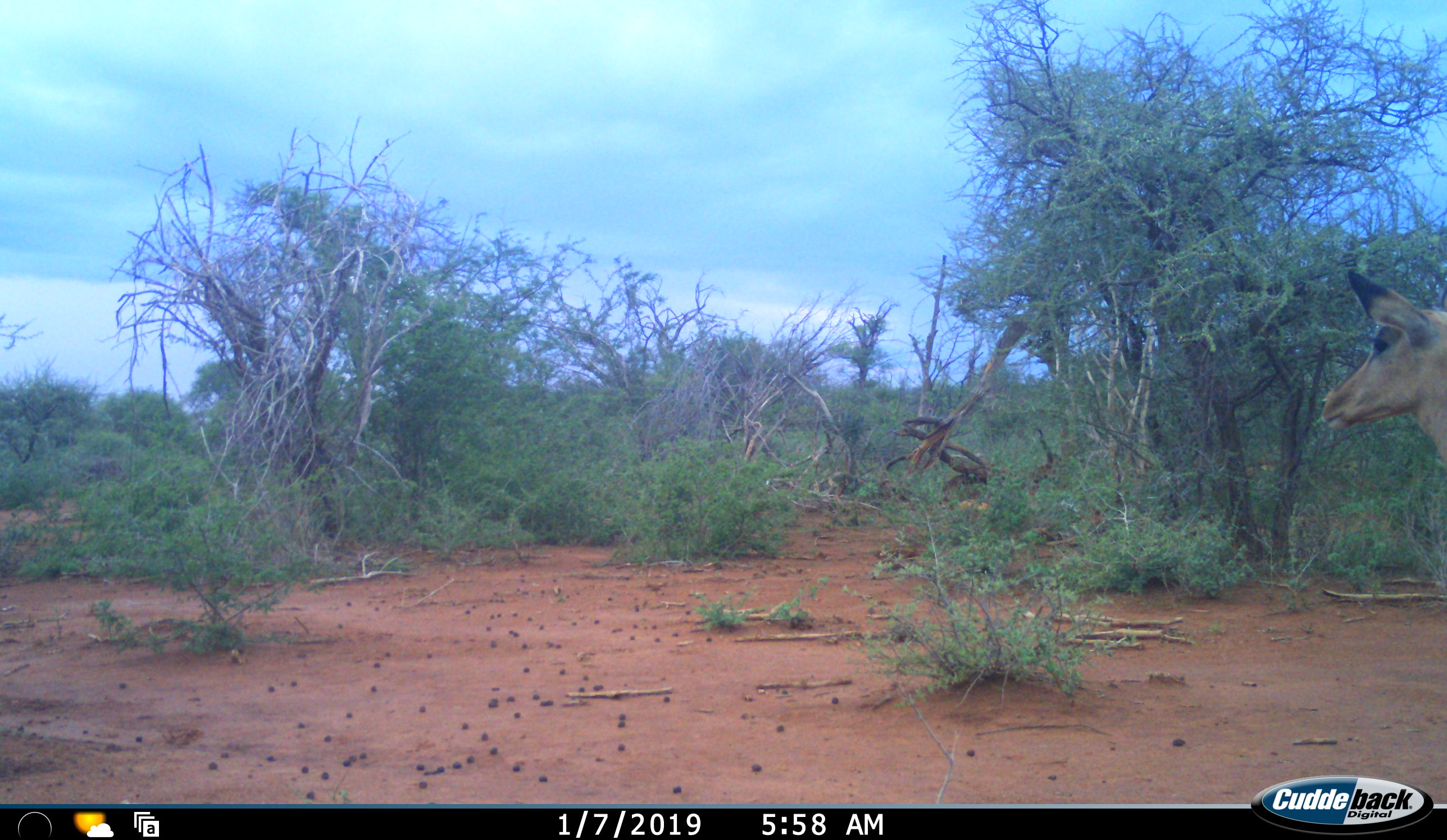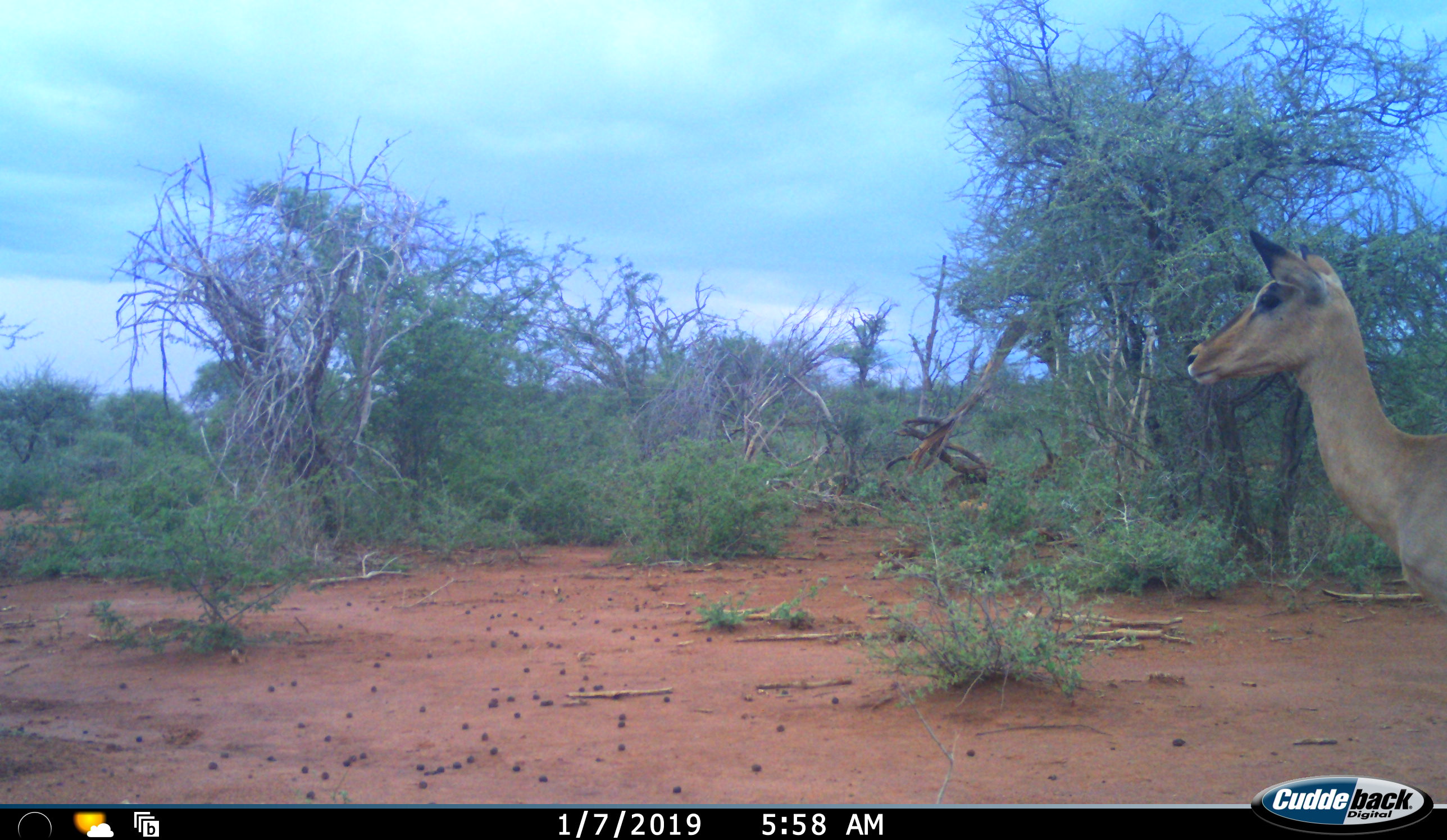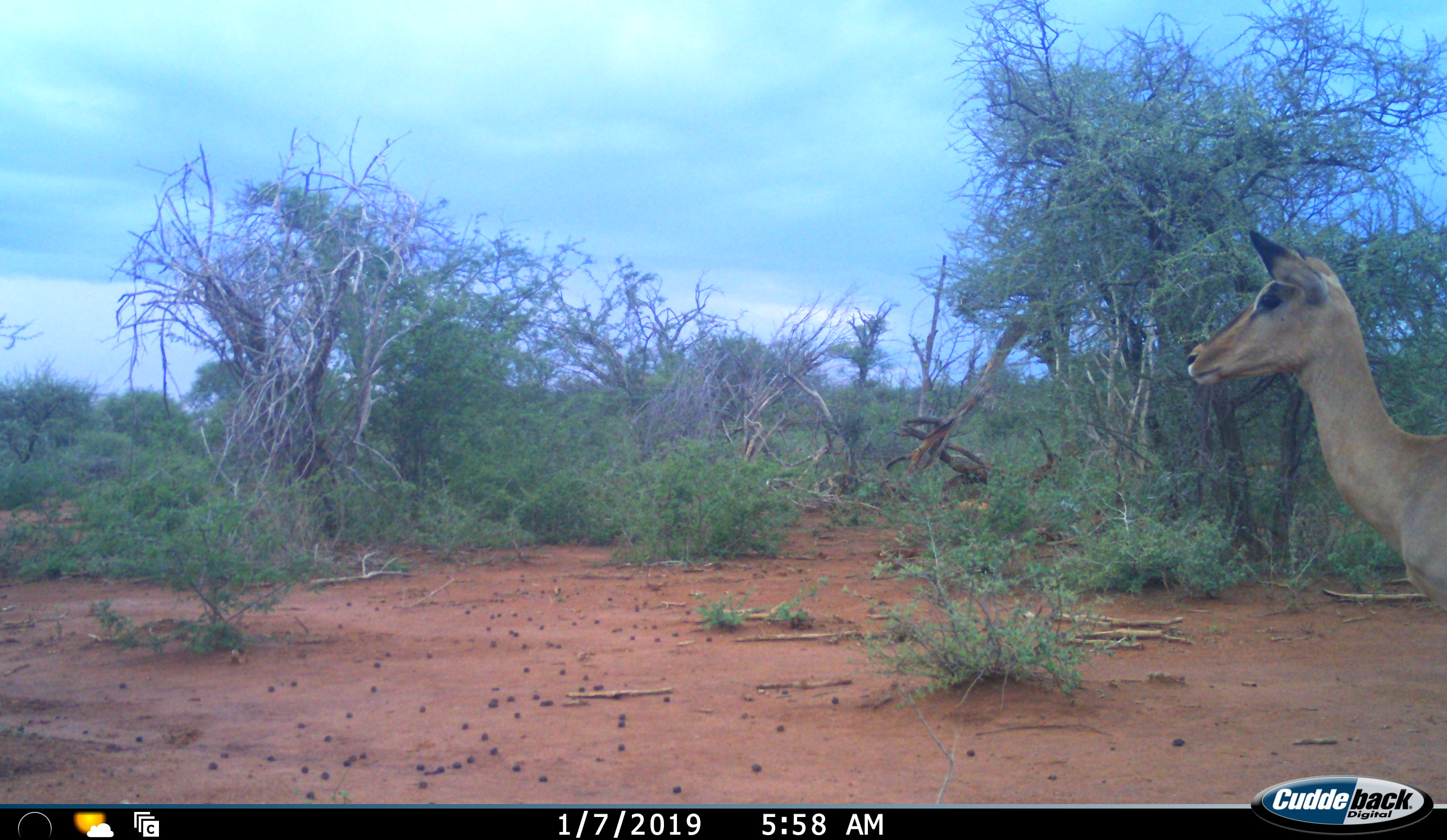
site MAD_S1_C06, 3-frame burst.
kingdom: Animalia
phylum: Chordata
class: Mammalia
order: Artiodactyla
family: Bovidae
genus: Aepyceros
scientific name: Aepyceros melampus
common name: impala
Impala (Aepyceros melampus), count 1. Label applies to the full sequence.